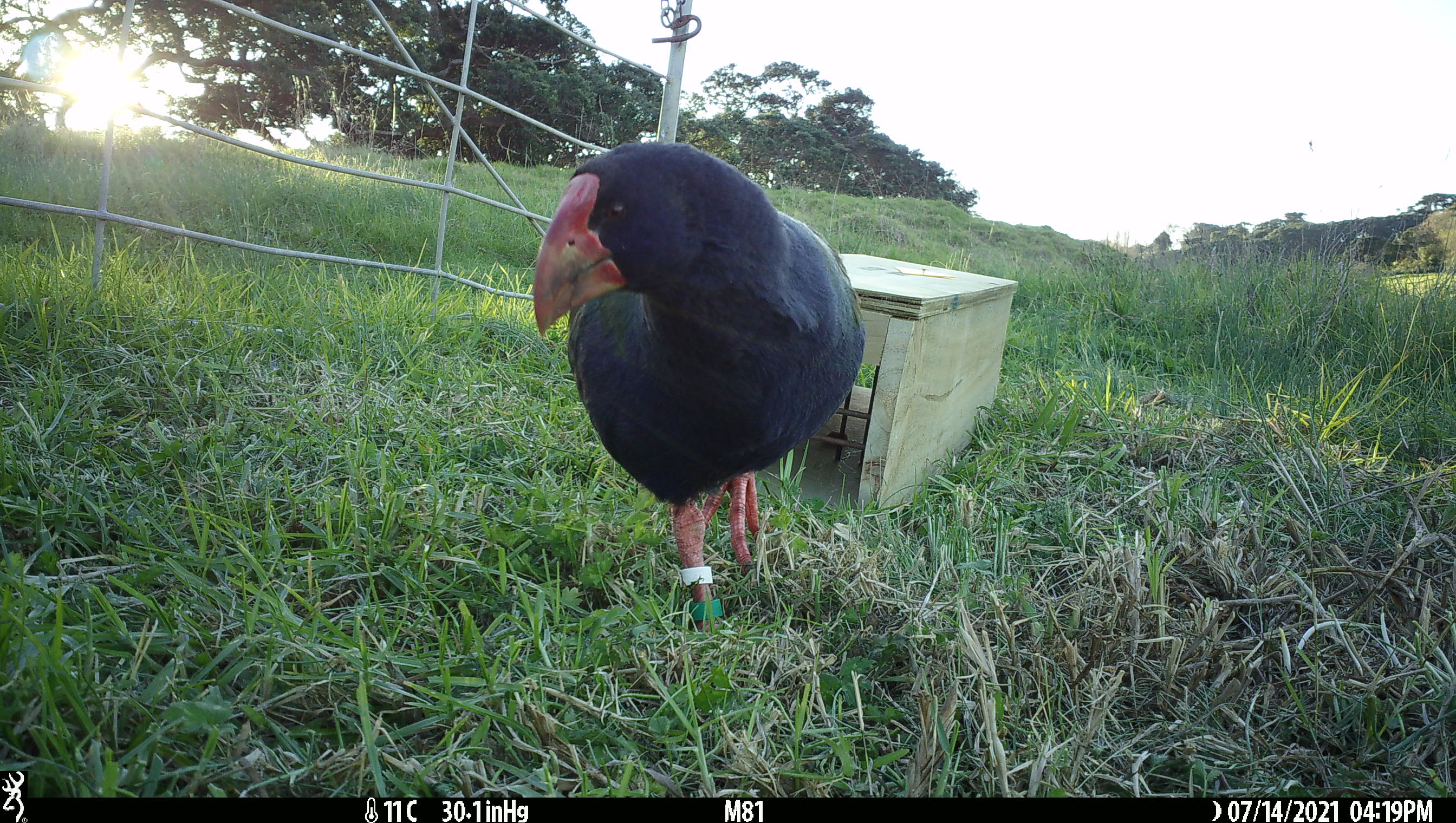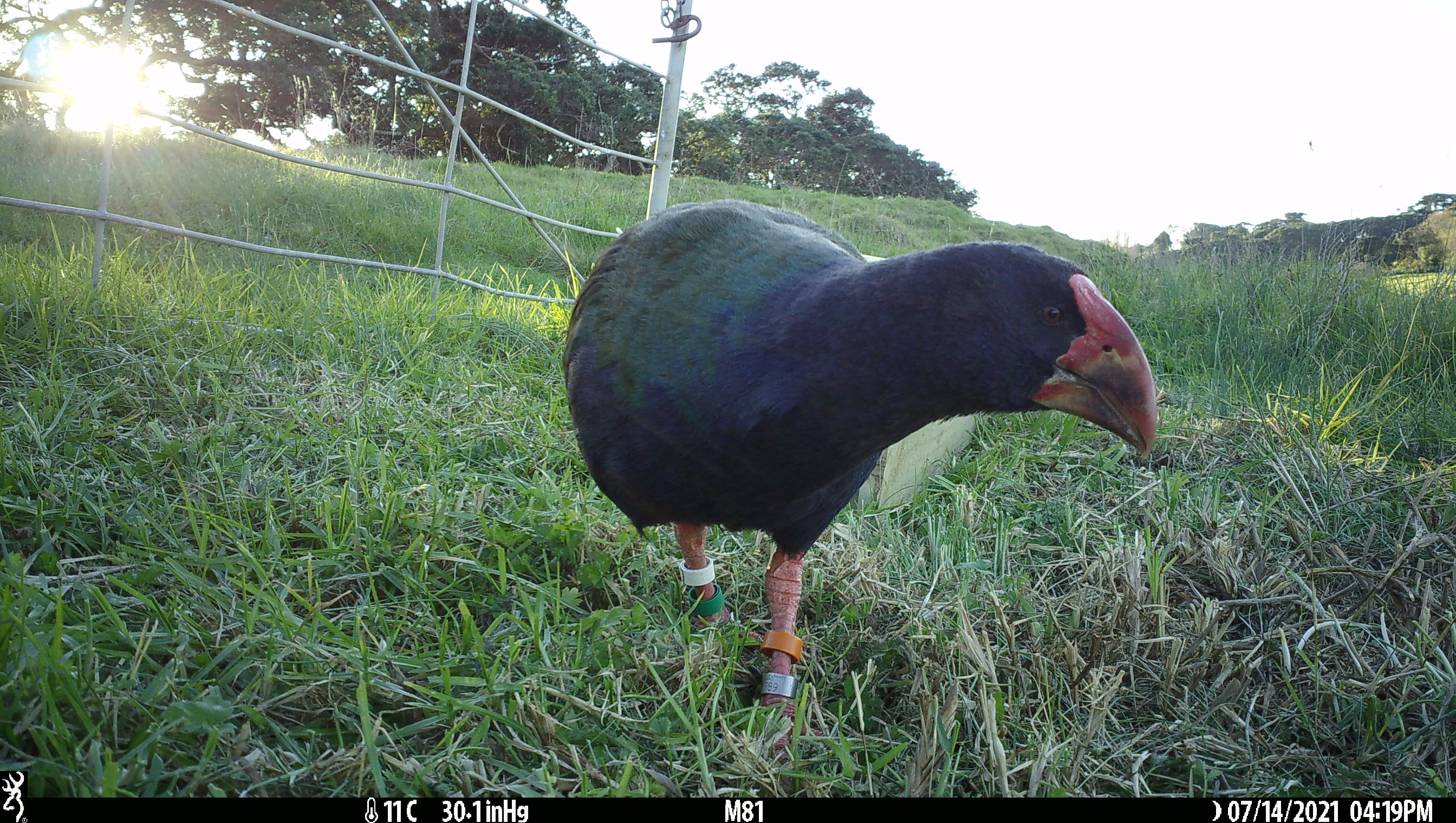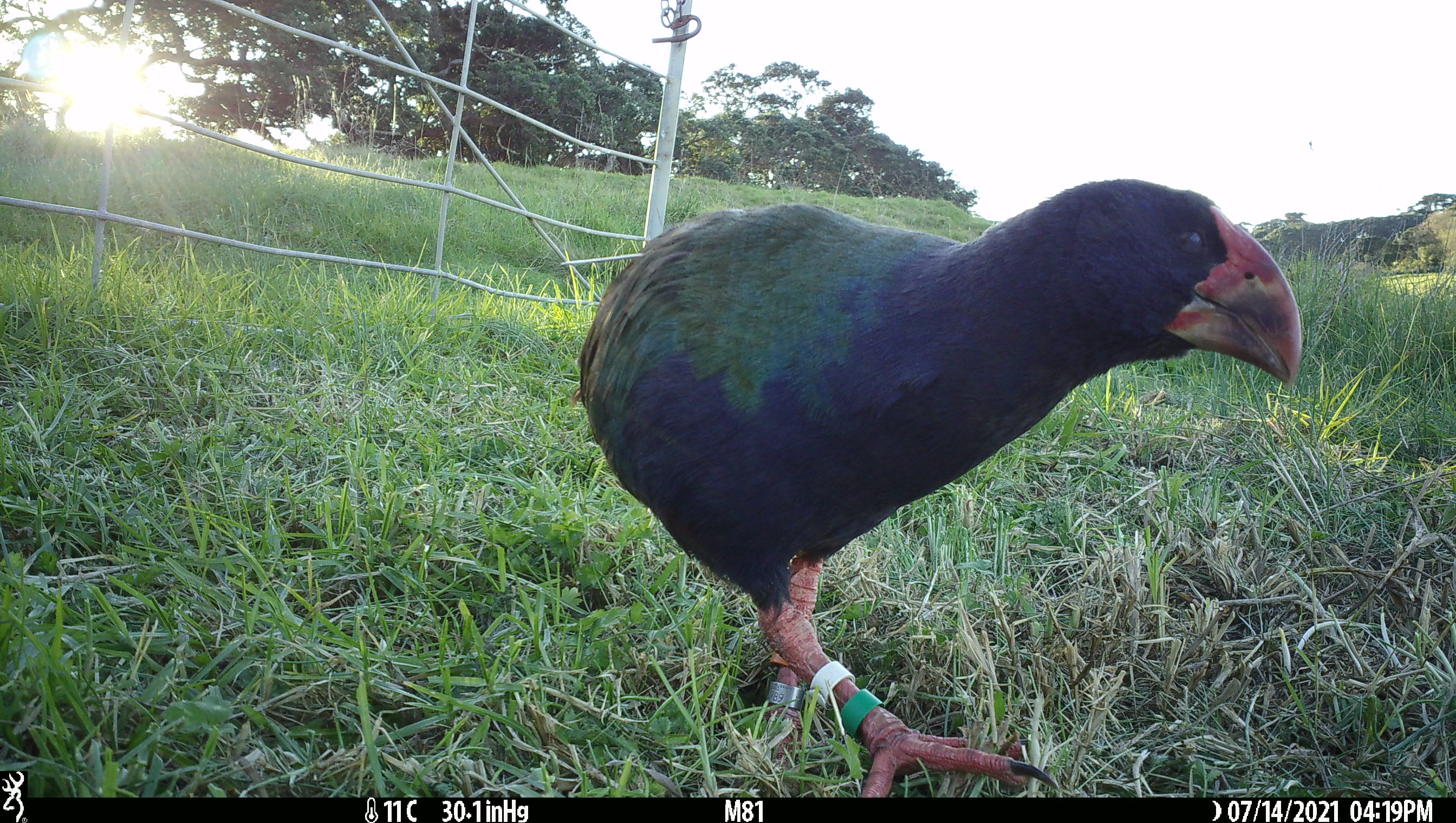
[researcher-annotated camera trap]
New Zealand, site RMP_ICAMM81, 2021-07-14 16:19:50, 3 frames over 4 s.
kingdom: Animalia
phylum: Chordata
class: Aves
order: Gruiformes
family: Rallidae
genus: Porphyrio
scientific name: Porphyrio mantelli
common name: takahe